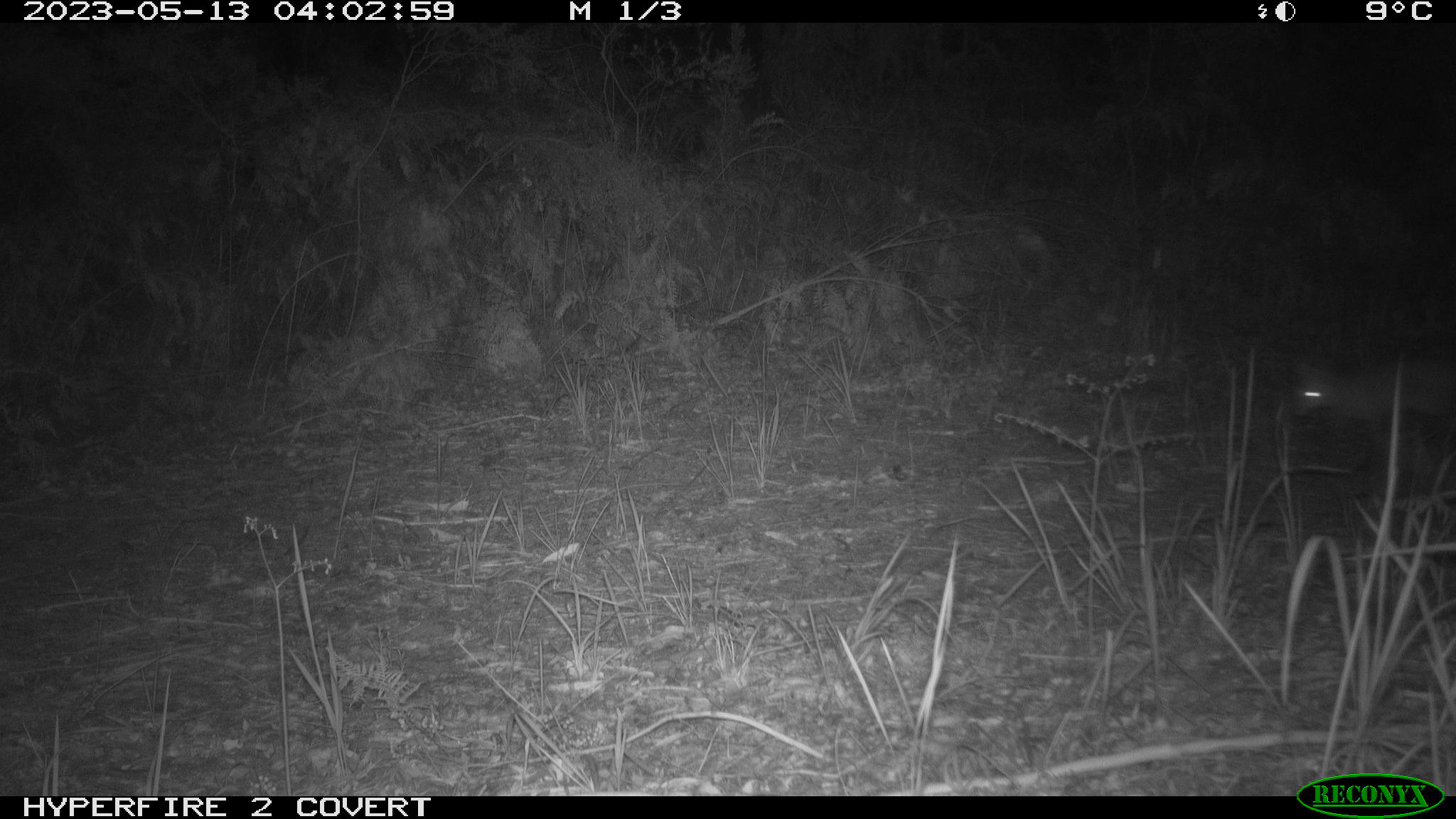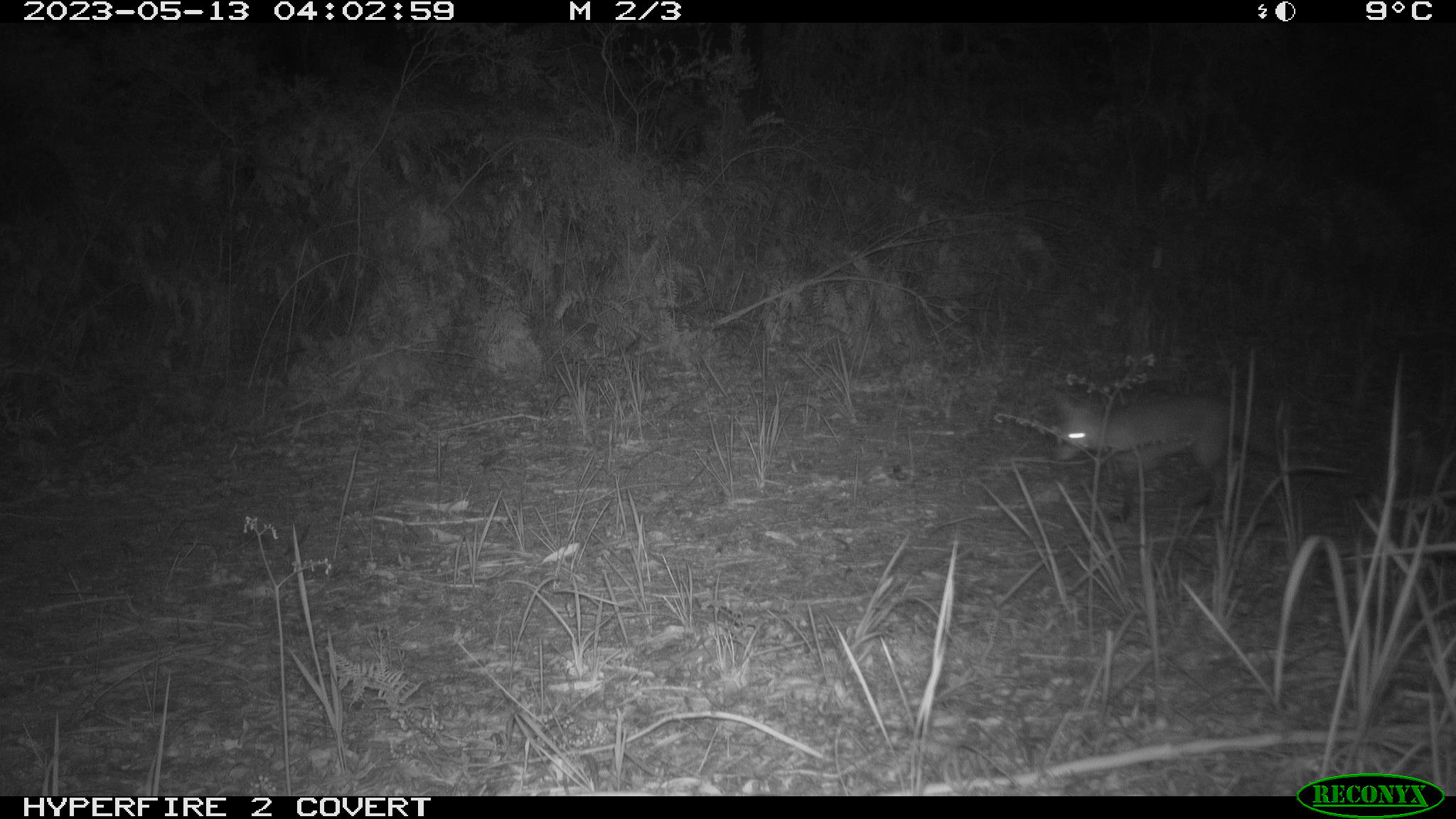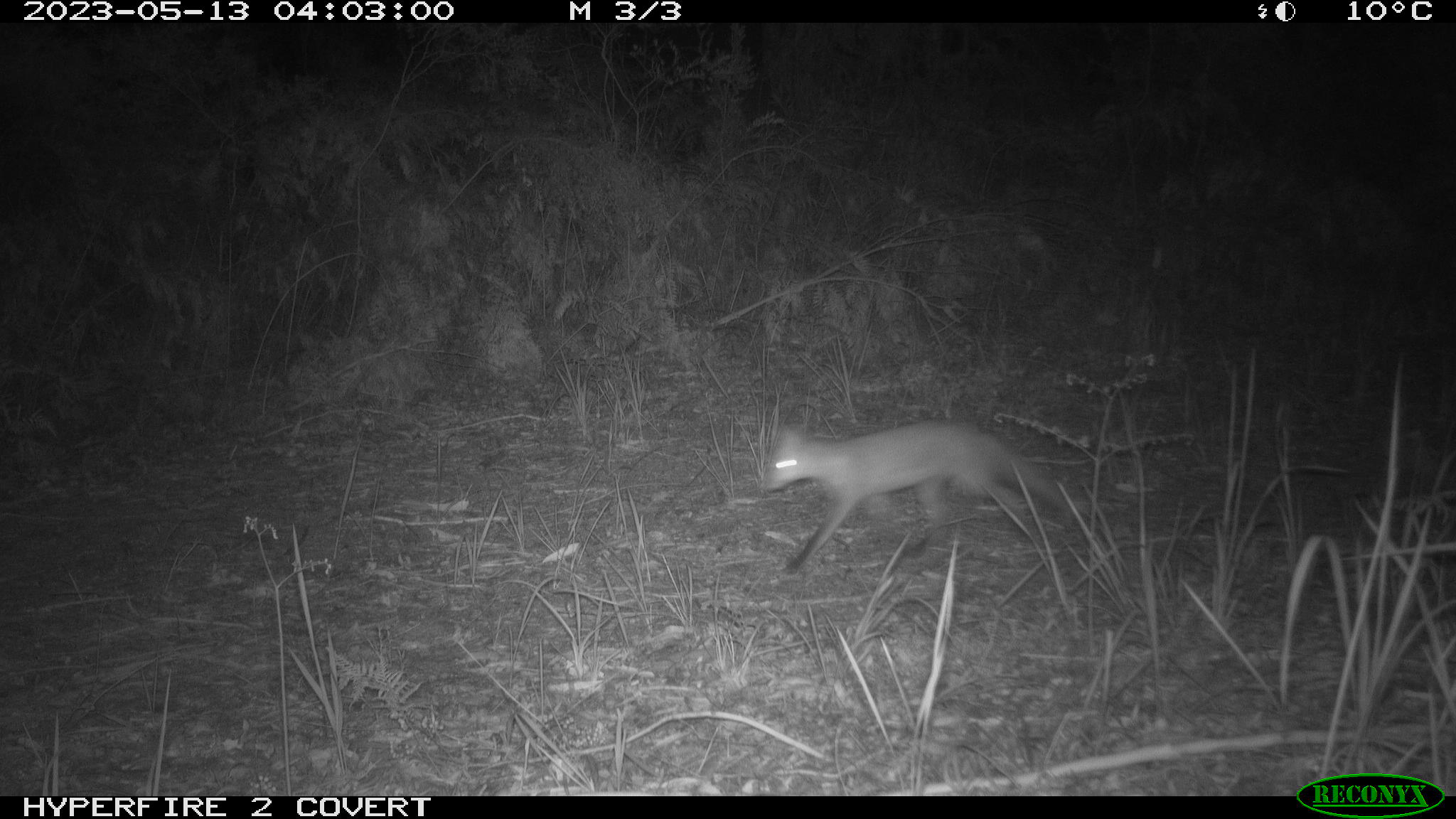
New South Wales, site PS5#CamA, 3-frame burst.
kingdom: Animalia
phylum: Chordata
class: Mammalia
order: Carnivora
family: Canidae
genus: Vulpes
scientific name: Vulpes vulpes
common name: red fox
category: fox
Fox (red fox) (Vulpes vulpes).